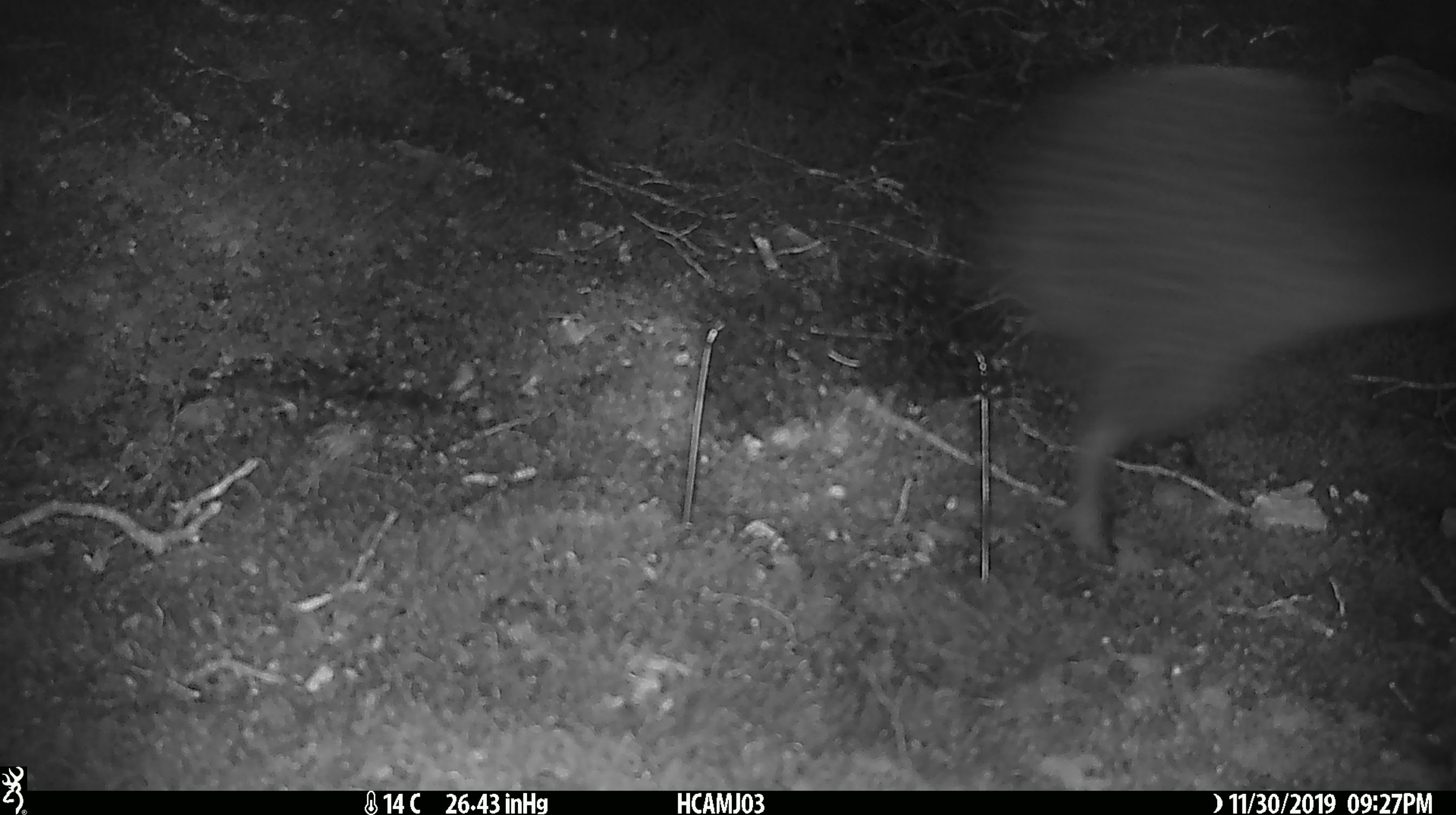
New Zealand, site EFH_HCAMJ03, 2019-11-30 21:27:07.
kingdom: Animalia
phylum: Chordata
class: Aves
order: Apterygiformes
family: Apterygidae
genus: Apteryx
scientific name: Apteryx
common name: kiwi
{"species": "kiwi (Apteryx)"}